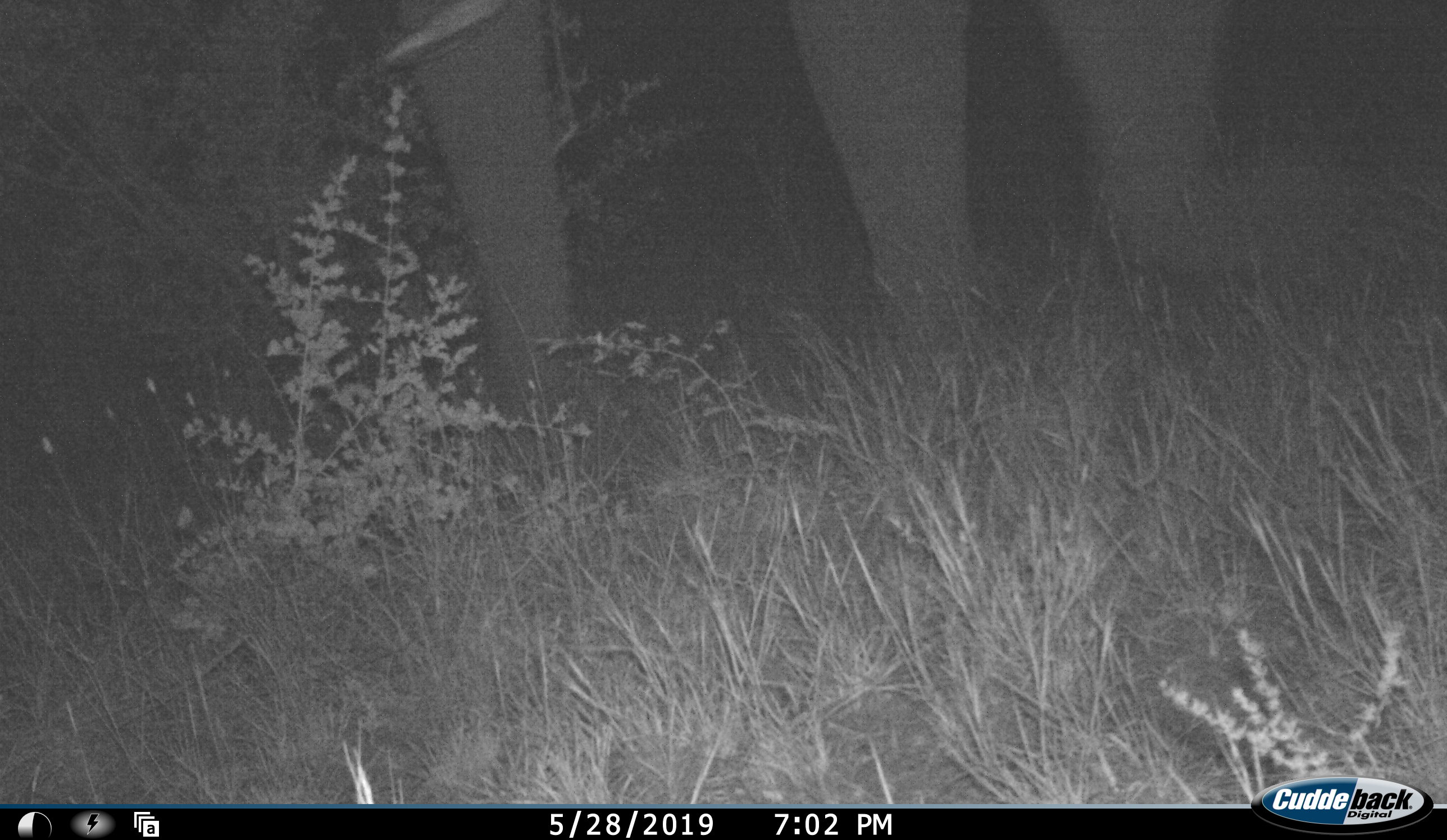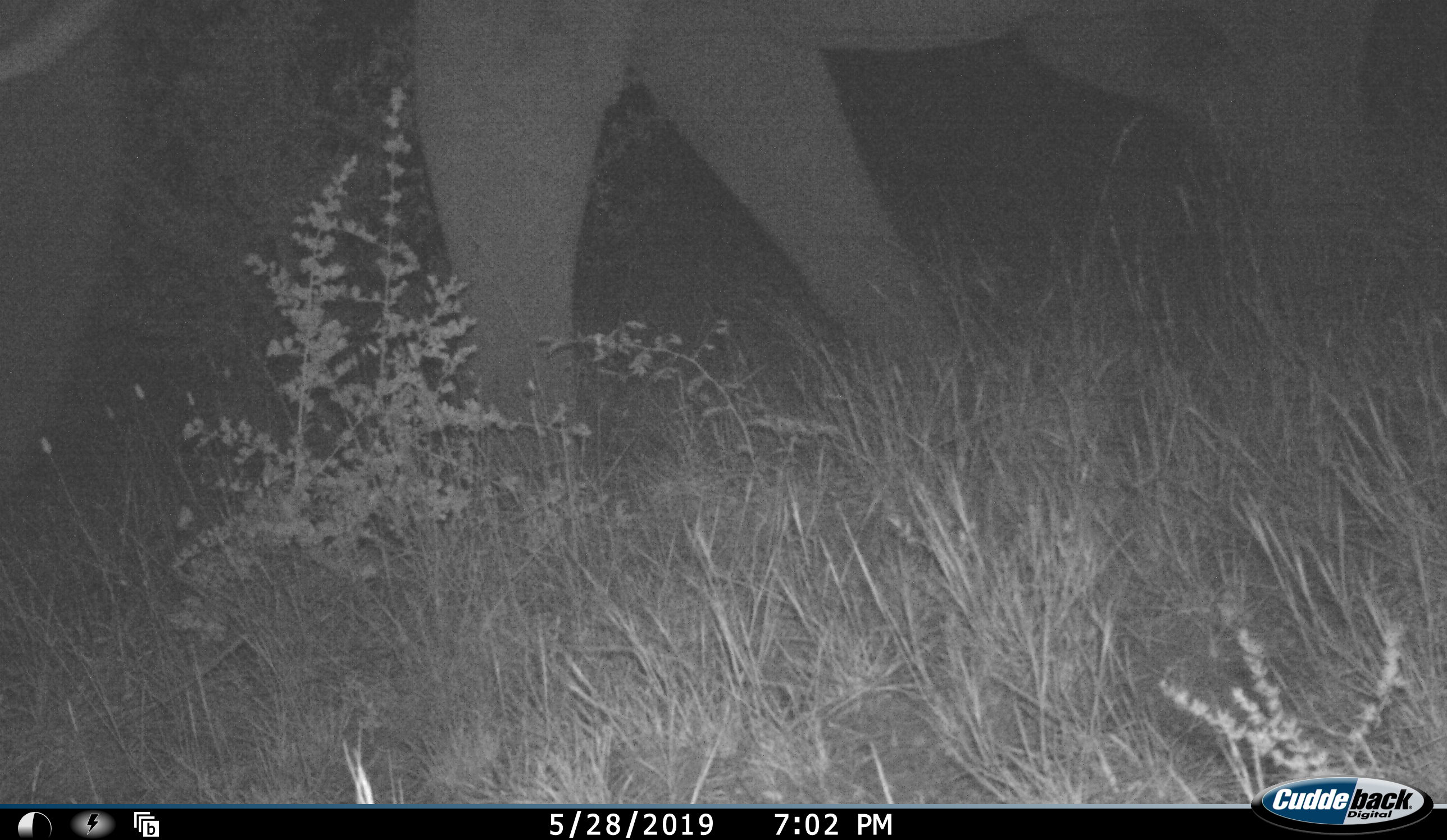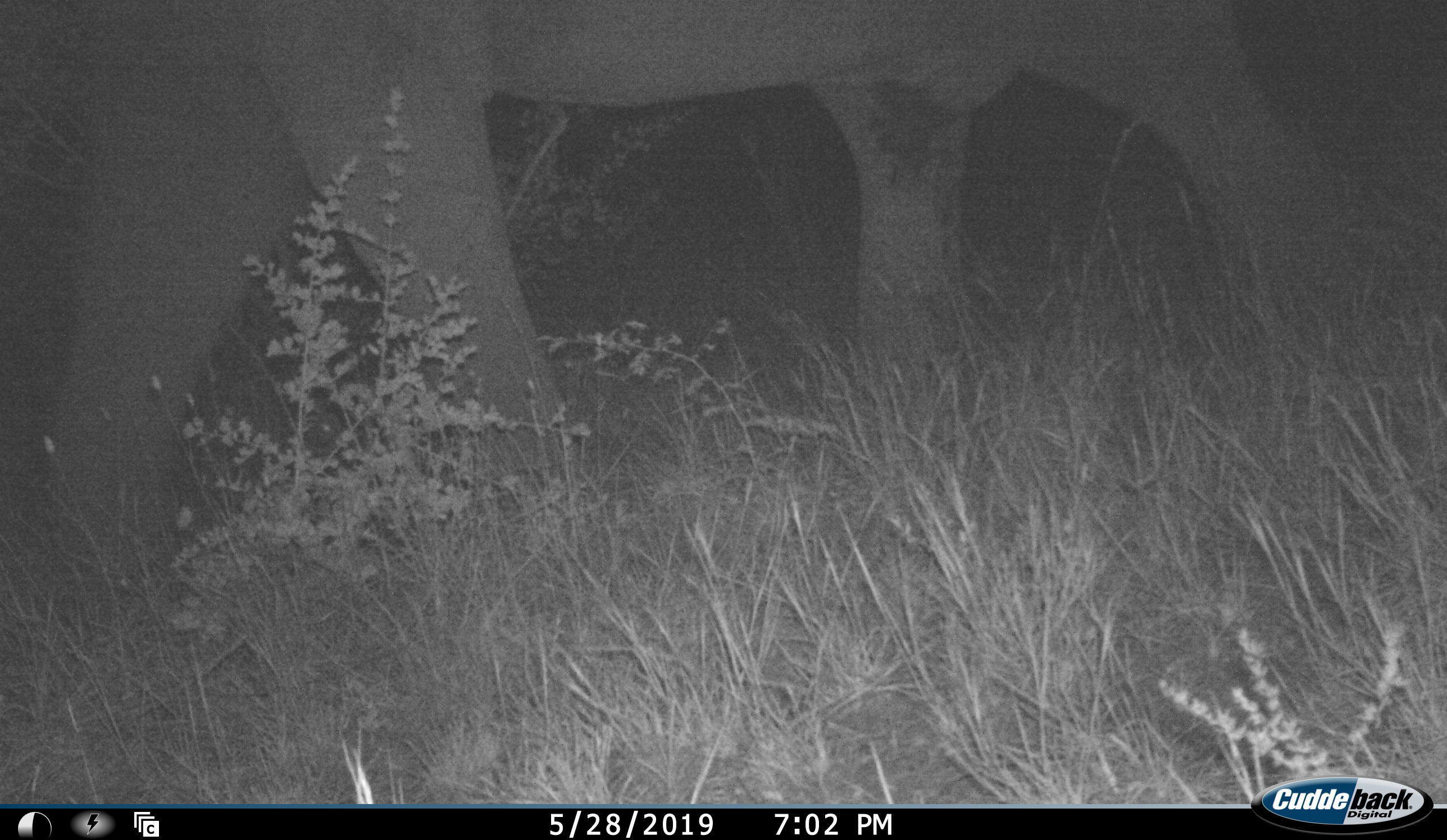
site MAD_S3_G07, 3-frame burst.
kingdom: Animalia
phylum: Chordata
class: Mammalia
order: Proboscidea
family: Elephantidae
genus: Loxodonta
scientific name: Loxodonta africana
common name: african bush elephant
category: elephant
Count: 1.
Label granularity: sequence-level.